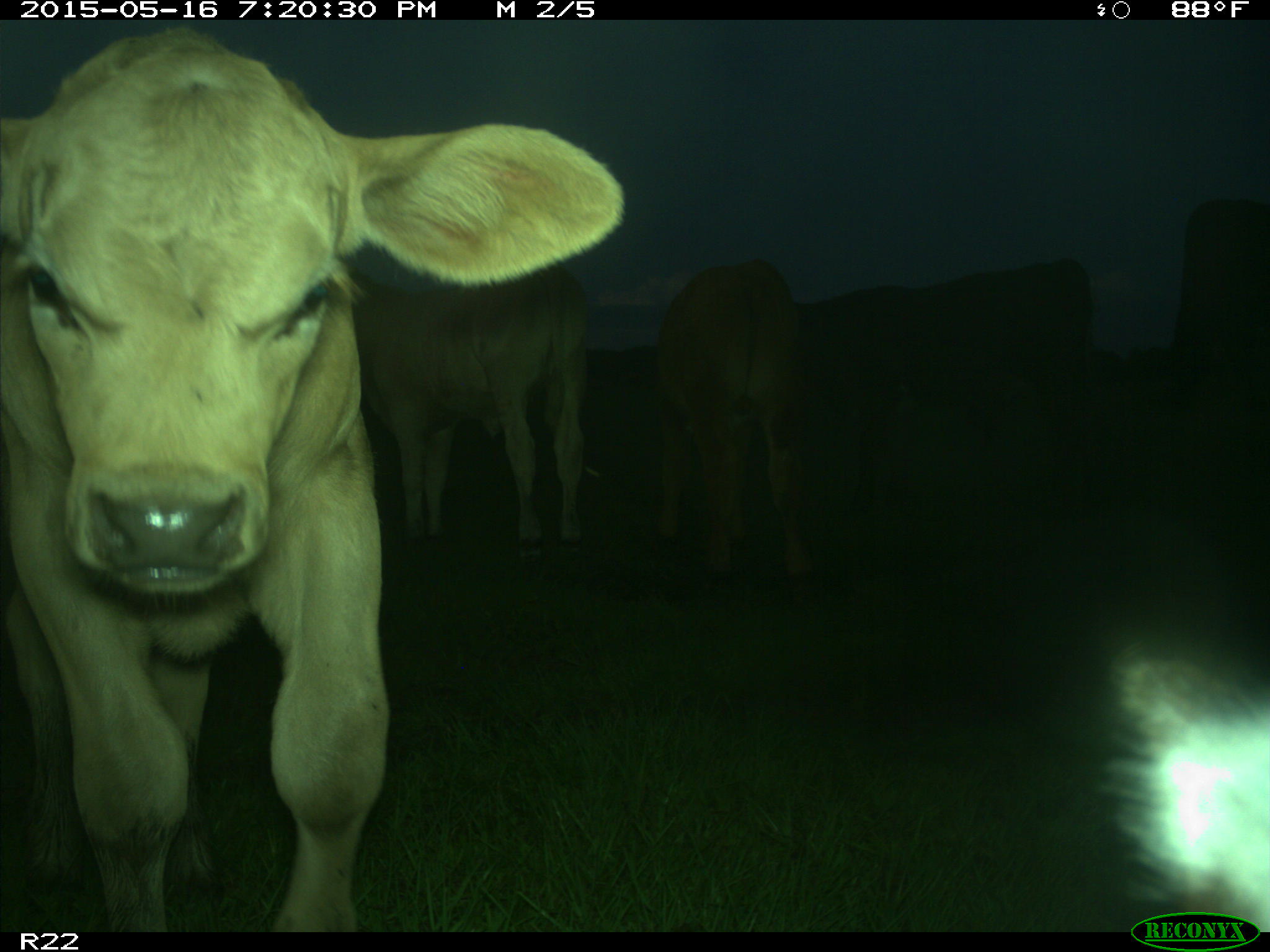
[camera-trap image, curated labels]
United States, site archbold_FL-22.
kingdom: Animalia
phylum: Chordata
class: Mammalia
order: Artiodactyla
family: Bovidae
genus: Bos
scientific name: Bos taurus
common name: domestic cow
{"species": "Bos taurus (domestic cow)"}